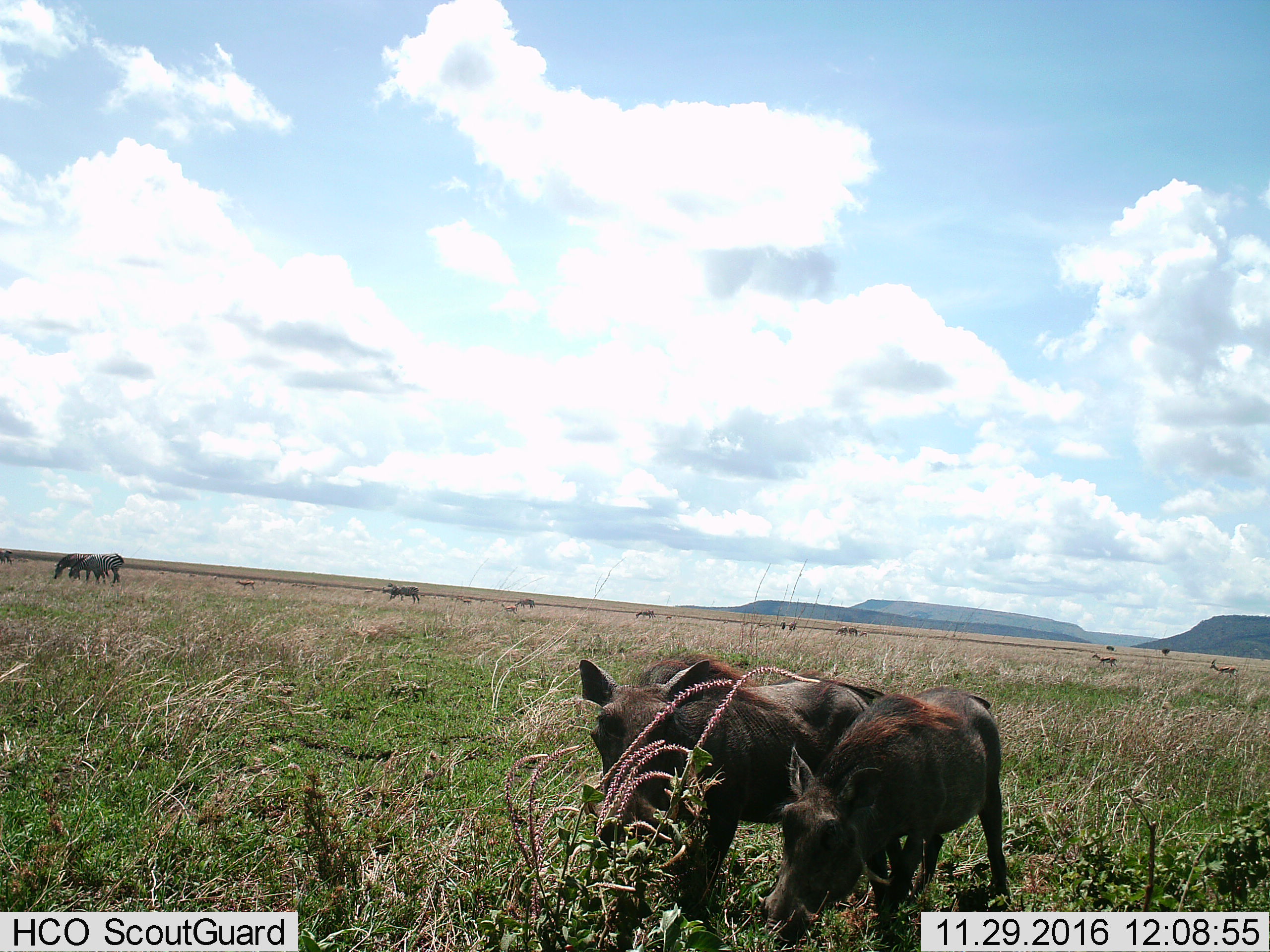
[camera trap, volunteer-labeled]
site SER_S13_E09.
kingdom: Animalia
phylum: Chordata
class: Mammalia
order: Artiodactyla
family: Bovidae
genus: Eudorcas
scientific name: Eudorcas thomsonii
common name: thomson's gazelle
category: gazellethomsons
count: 6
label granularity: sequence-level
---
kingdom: Animalia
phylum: Chordata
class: Mammalia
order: Artiodactyla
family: Suidae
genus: Phacochoerus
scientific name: Phacochoerus africanus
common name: warthog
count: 2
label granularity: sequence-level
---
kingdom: Animalia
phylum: Chordata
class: Mammalia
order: Perissodactyla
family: Equidae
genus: Equus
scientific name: Equus quagga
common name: plains zebra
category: zebraplains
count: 11-50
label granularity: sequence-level